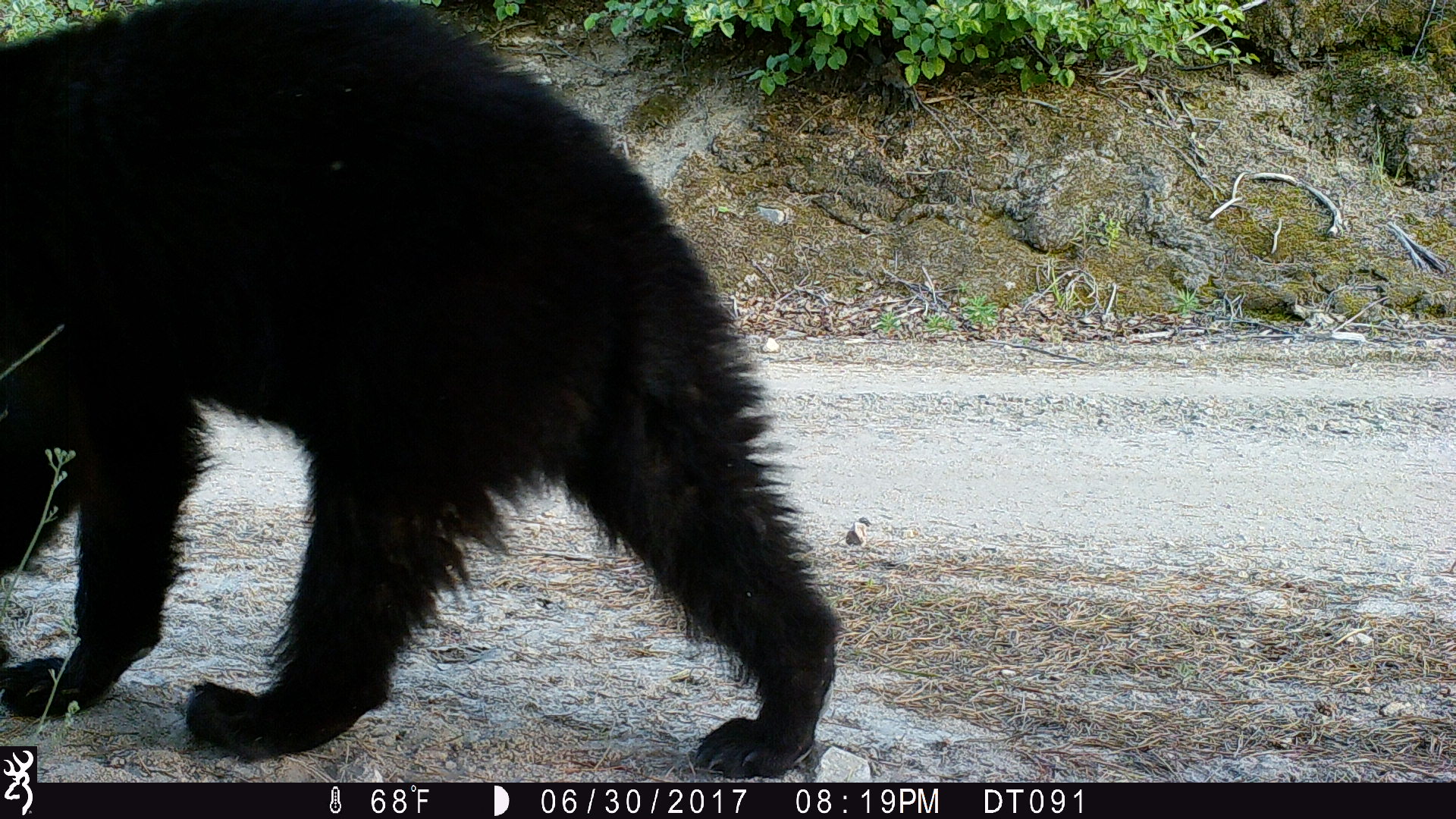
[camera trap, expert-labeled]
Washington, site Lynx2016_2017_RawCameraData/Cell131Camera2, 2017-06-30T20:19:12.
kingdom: Animalia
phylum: Chordata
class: Mammalia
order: Carnivora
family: Ursidae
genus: Ursus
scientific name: Ursus americanus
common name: american black bear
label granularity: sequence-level